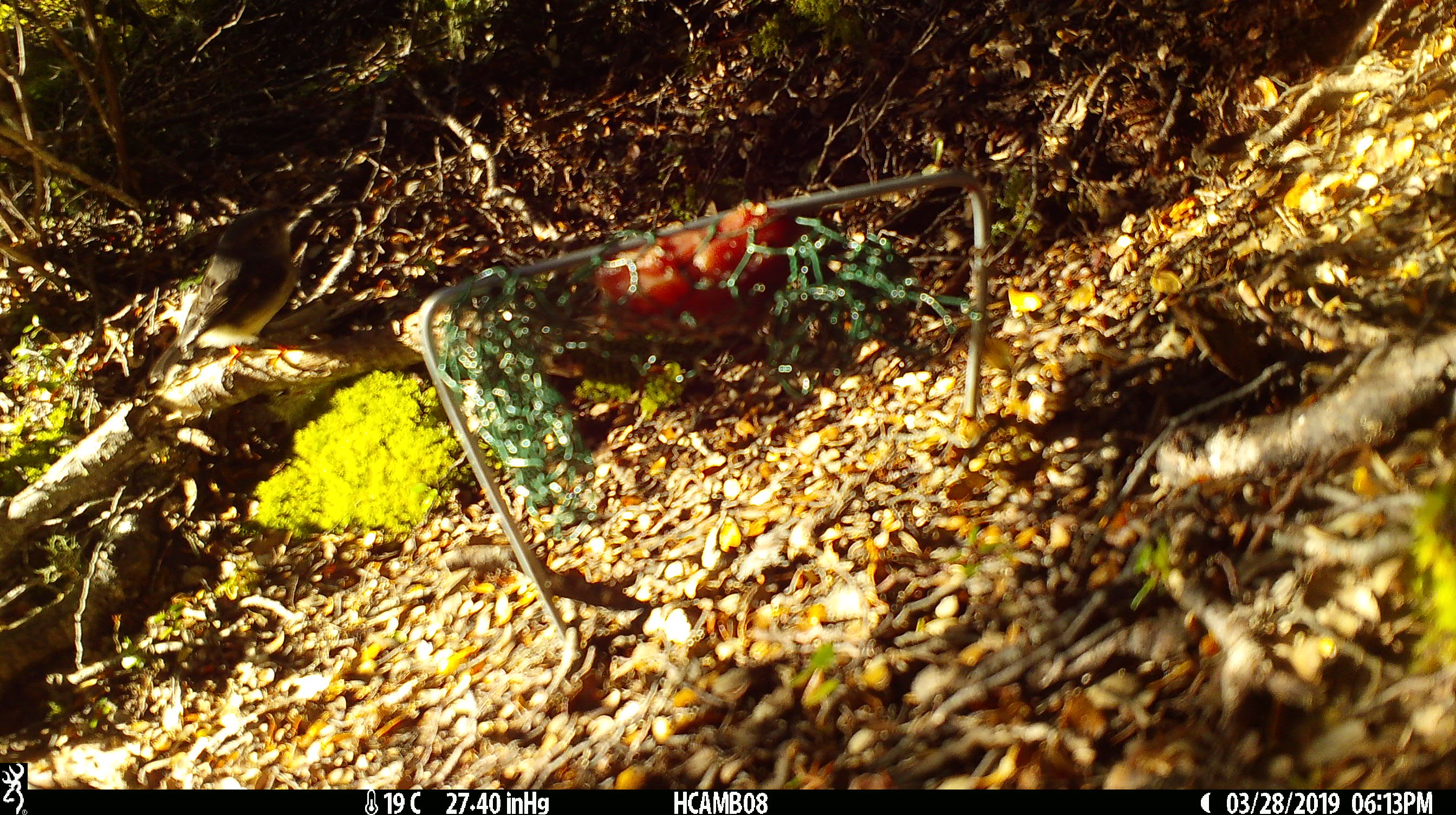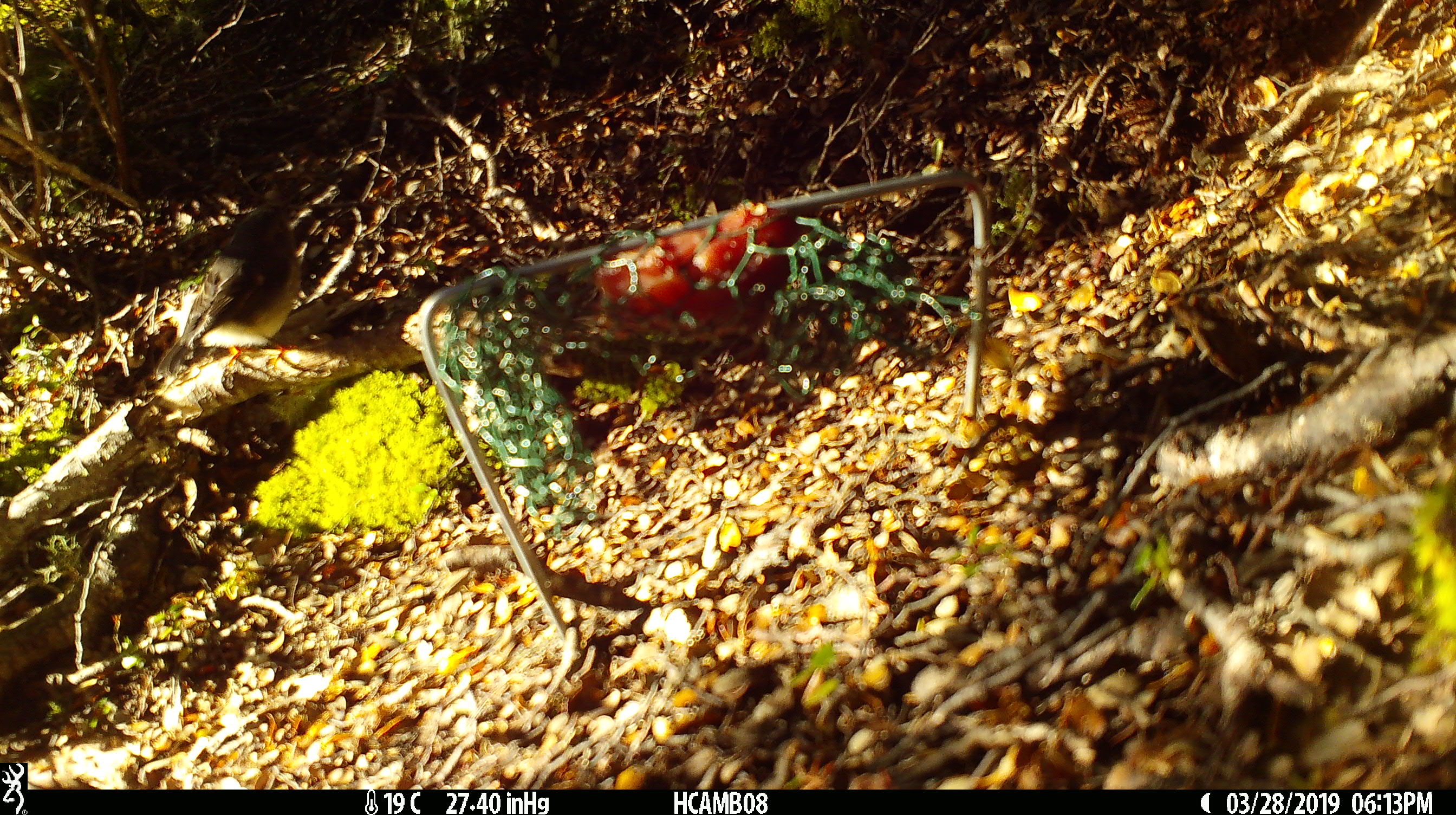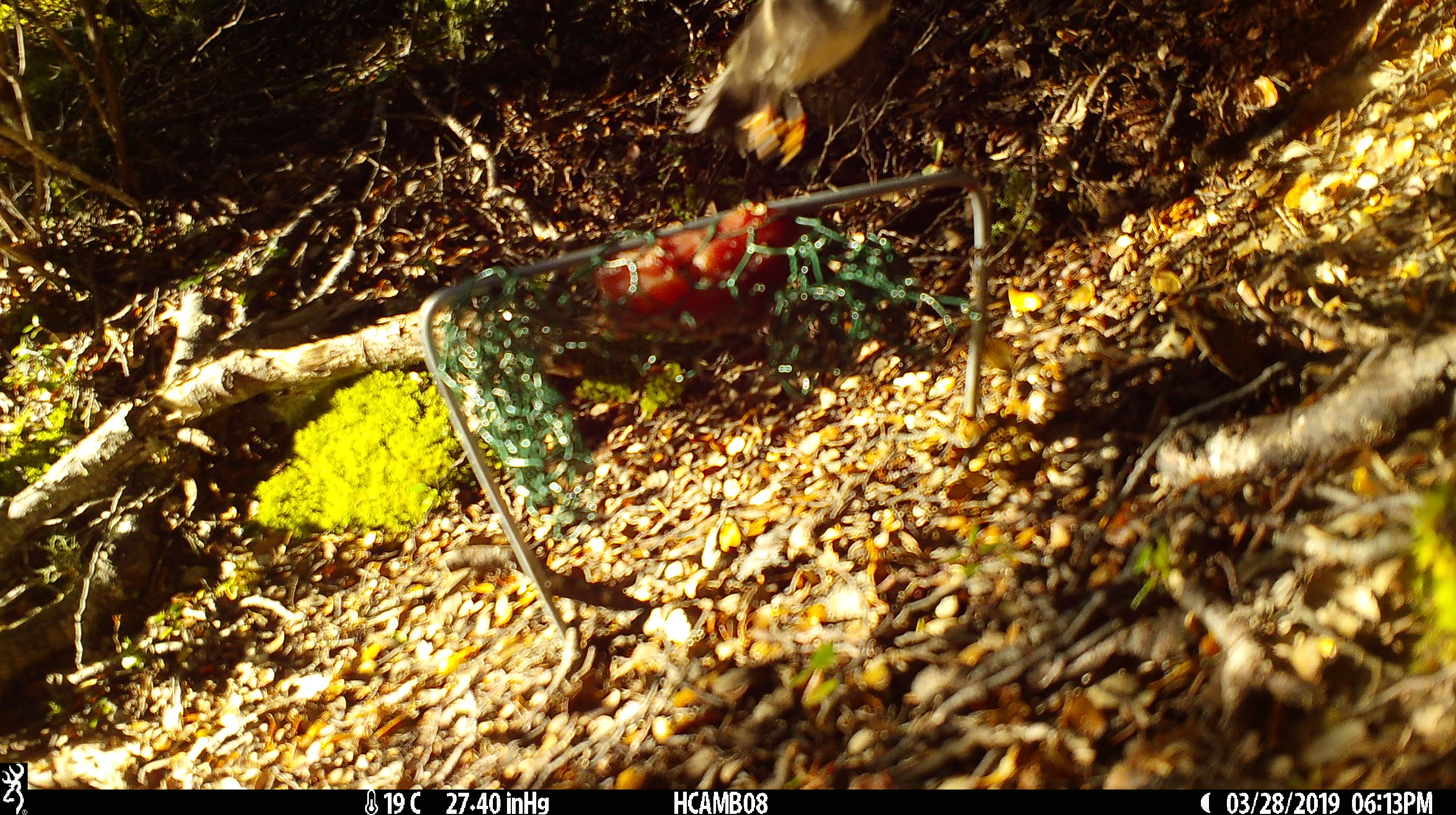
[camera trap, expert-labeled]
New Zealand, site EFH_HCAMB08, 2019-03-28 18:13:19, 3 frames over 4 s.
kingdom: Animalia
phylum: Chordata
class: Aves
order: Passeriformes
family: Petroicidae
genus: Petroica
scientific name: Petroica macrocephala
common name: tomtit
Tomtit (Petroica macrocephala).